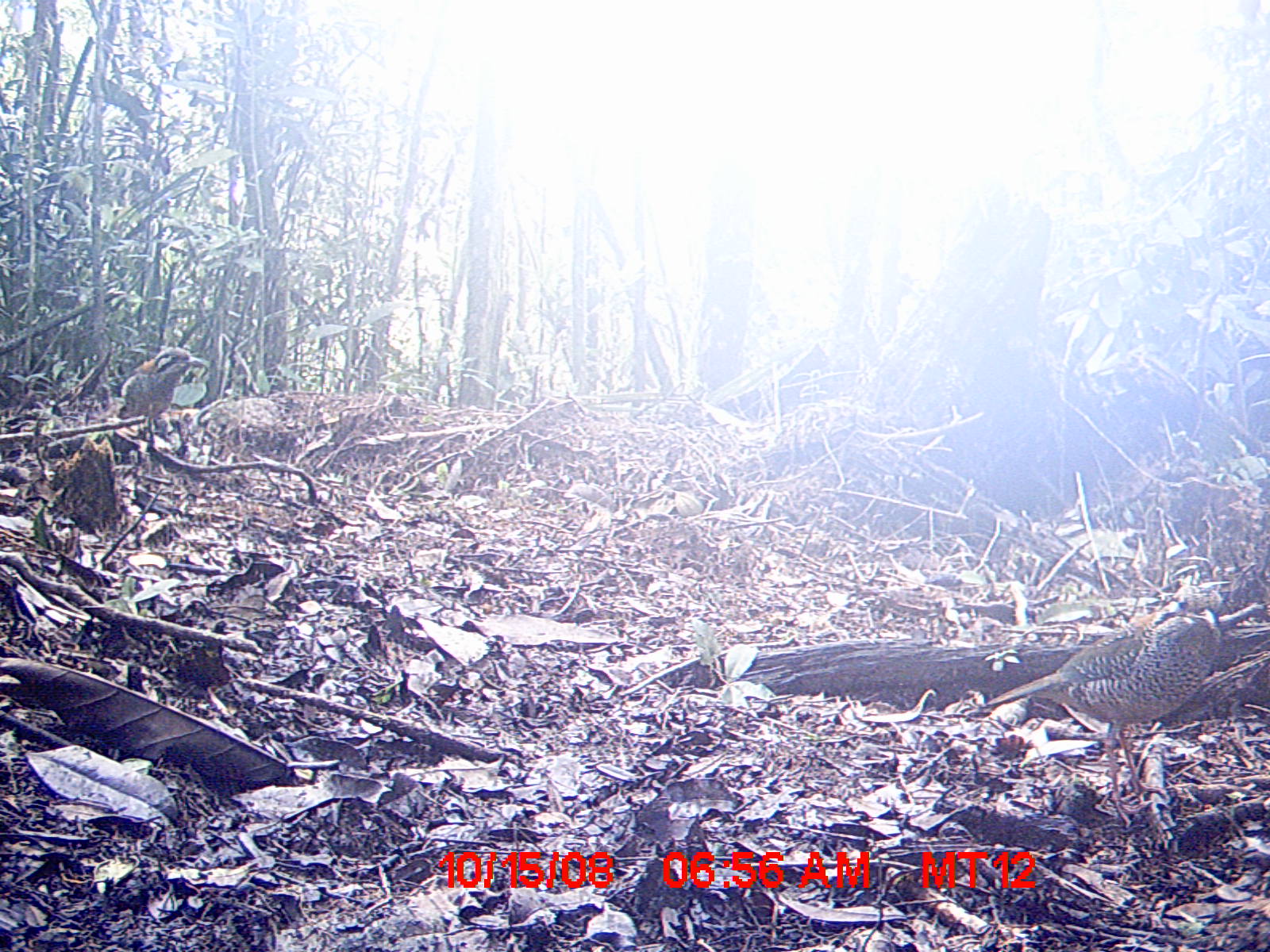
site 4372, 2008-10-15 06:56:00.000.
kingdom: Animalia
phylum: Chordata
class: Aves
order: Coraciiformes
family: Brachypteraciidae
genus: Brachypteracias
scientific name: Brachypteracias squamiger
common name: scaly ground-roller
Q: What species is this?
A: Brachypteracias squamiger (scaly ground-roller).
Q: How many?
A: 2.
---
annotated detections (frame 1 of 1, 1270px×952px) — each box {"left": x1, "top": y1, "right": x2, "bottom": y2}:
brachypteracias squamiger: {"left": 983, "top": 577, "right": 1237, "bottom": 826}; {"left": 119, "top": 346, "right": 211, "bottom": 445}